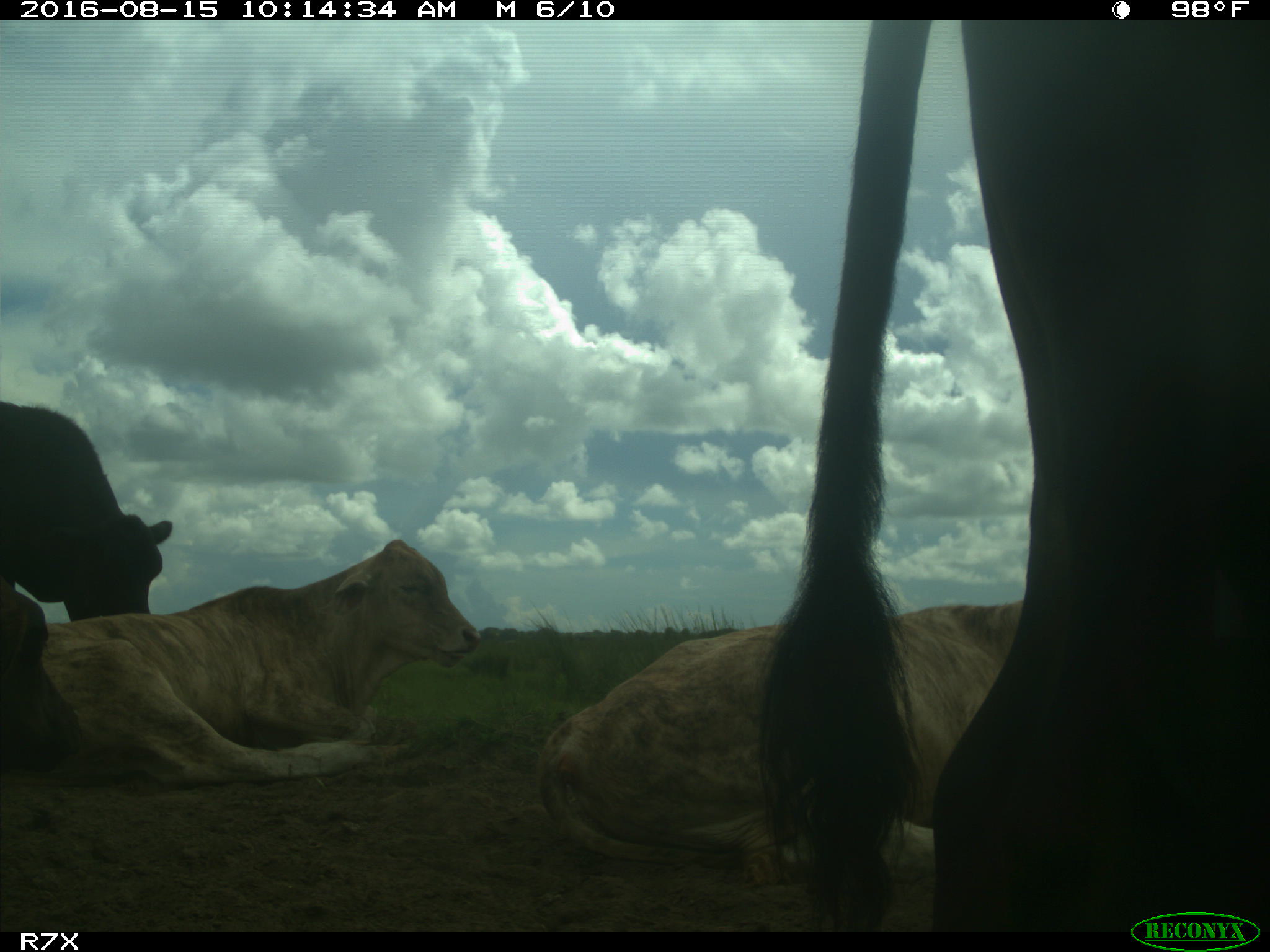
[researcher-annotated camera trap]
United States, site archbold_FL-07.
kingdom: Animalia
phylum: Chordata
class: Mammalia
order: Artiodactyla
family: Bovidae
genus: Bos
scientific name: Bos taurus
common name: domestic cow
Bos taurus (domestic cow).